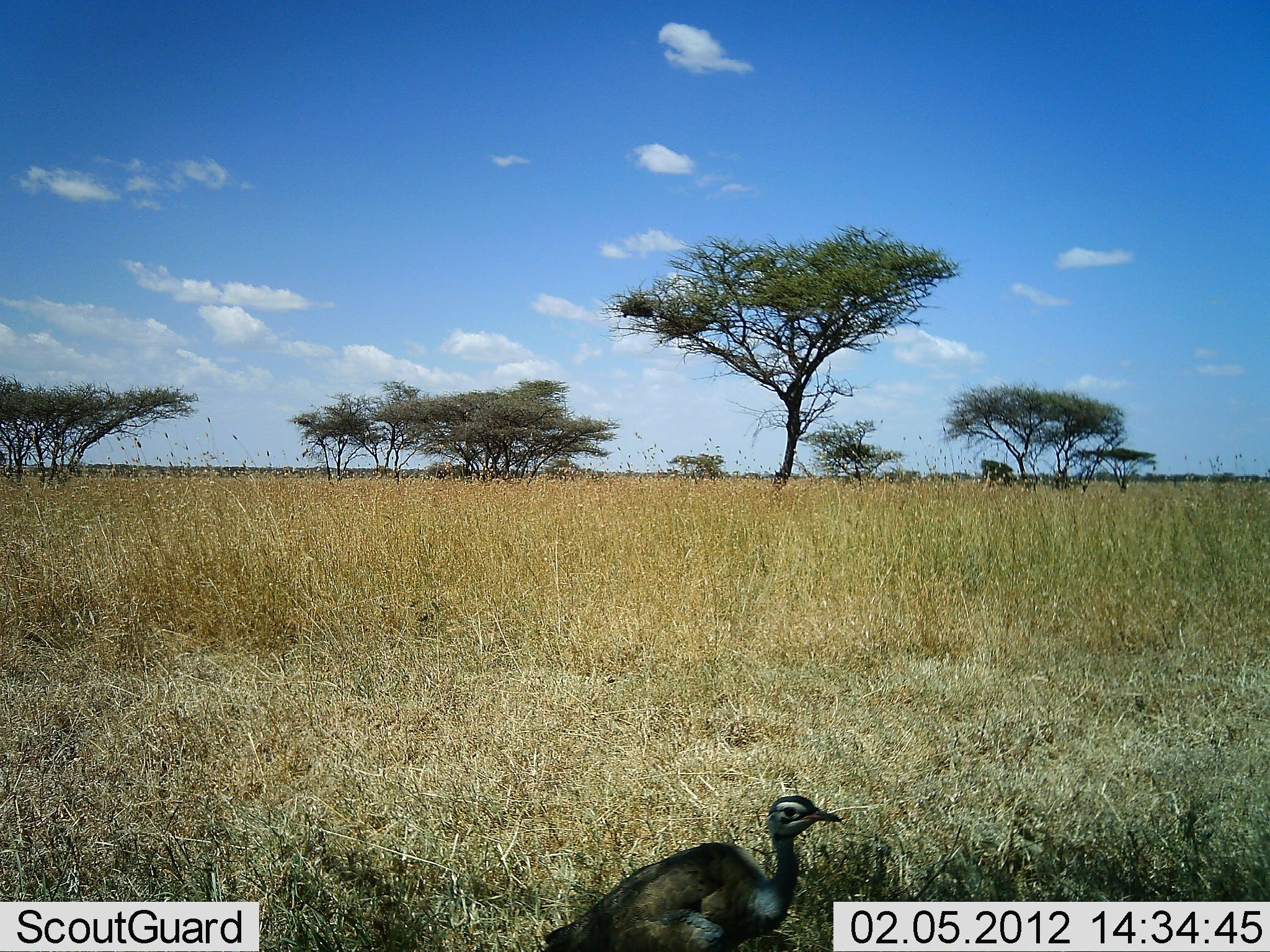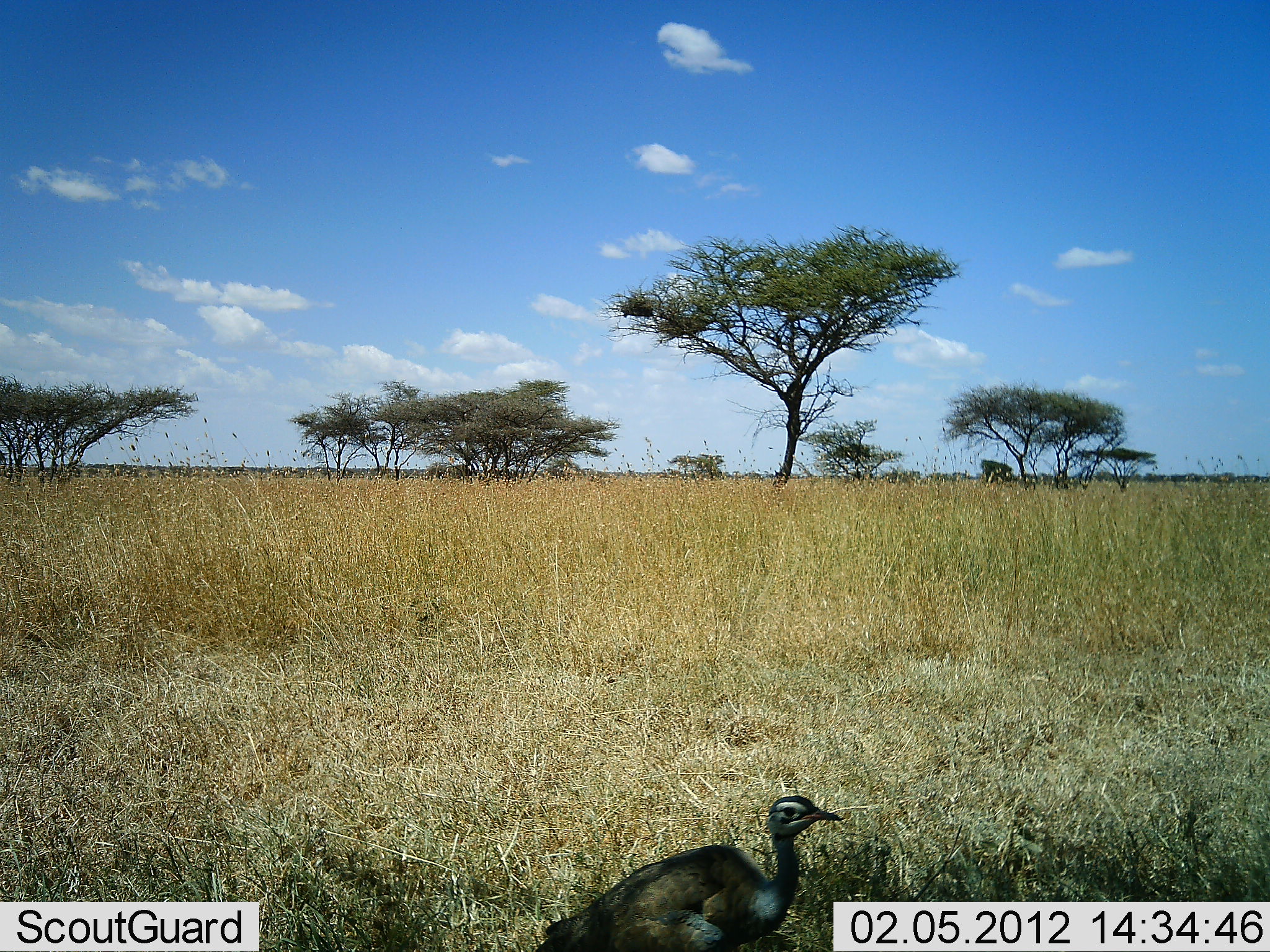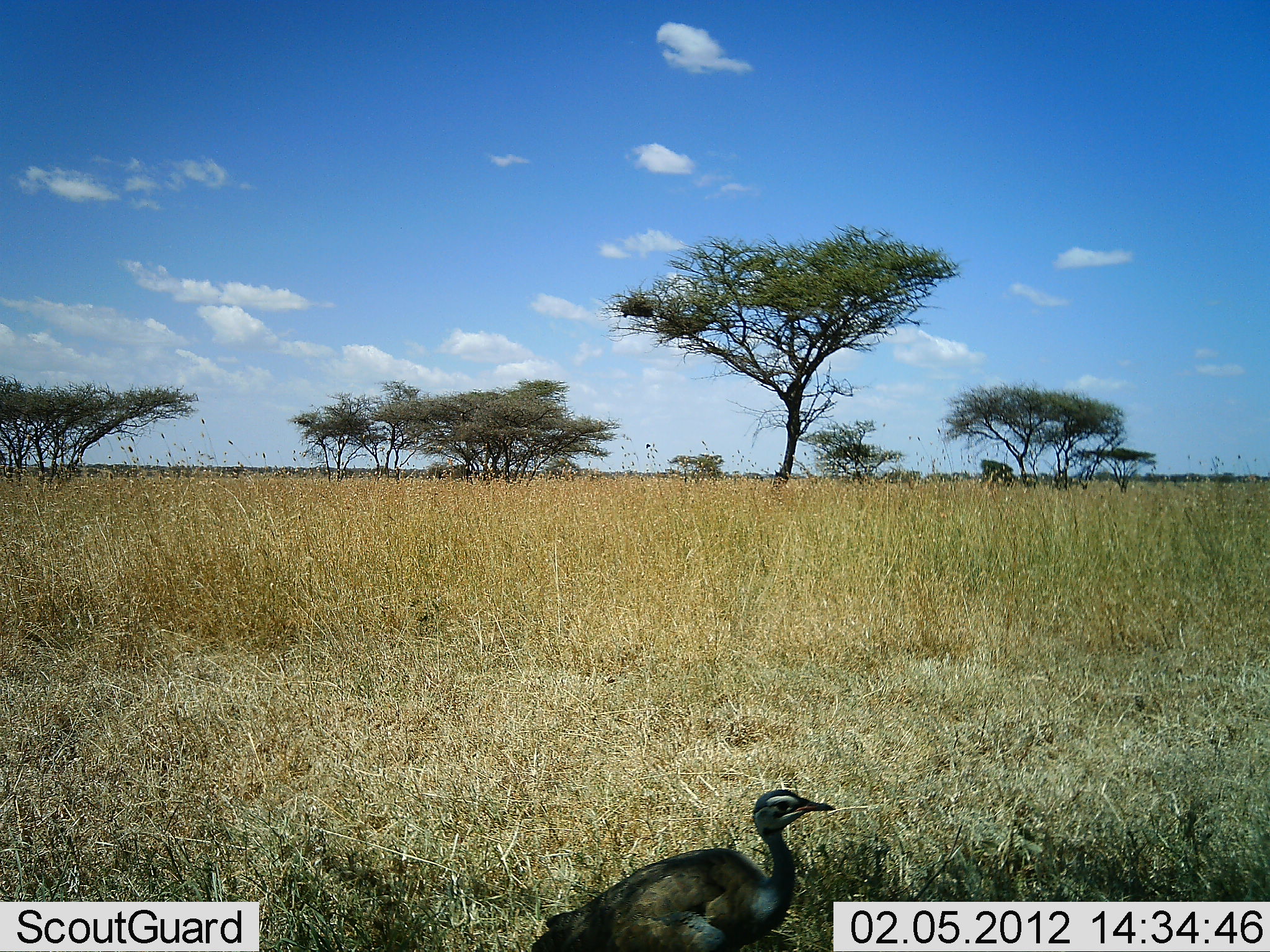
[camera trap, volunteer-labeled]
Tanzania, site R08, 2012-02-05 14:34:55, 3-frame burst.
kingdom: Animalia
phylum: Chordata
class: Aves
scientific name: Aves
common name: bird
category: otherbird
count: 1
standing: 63%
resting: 26%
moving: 5%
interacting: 0%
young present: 0%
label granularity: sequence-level